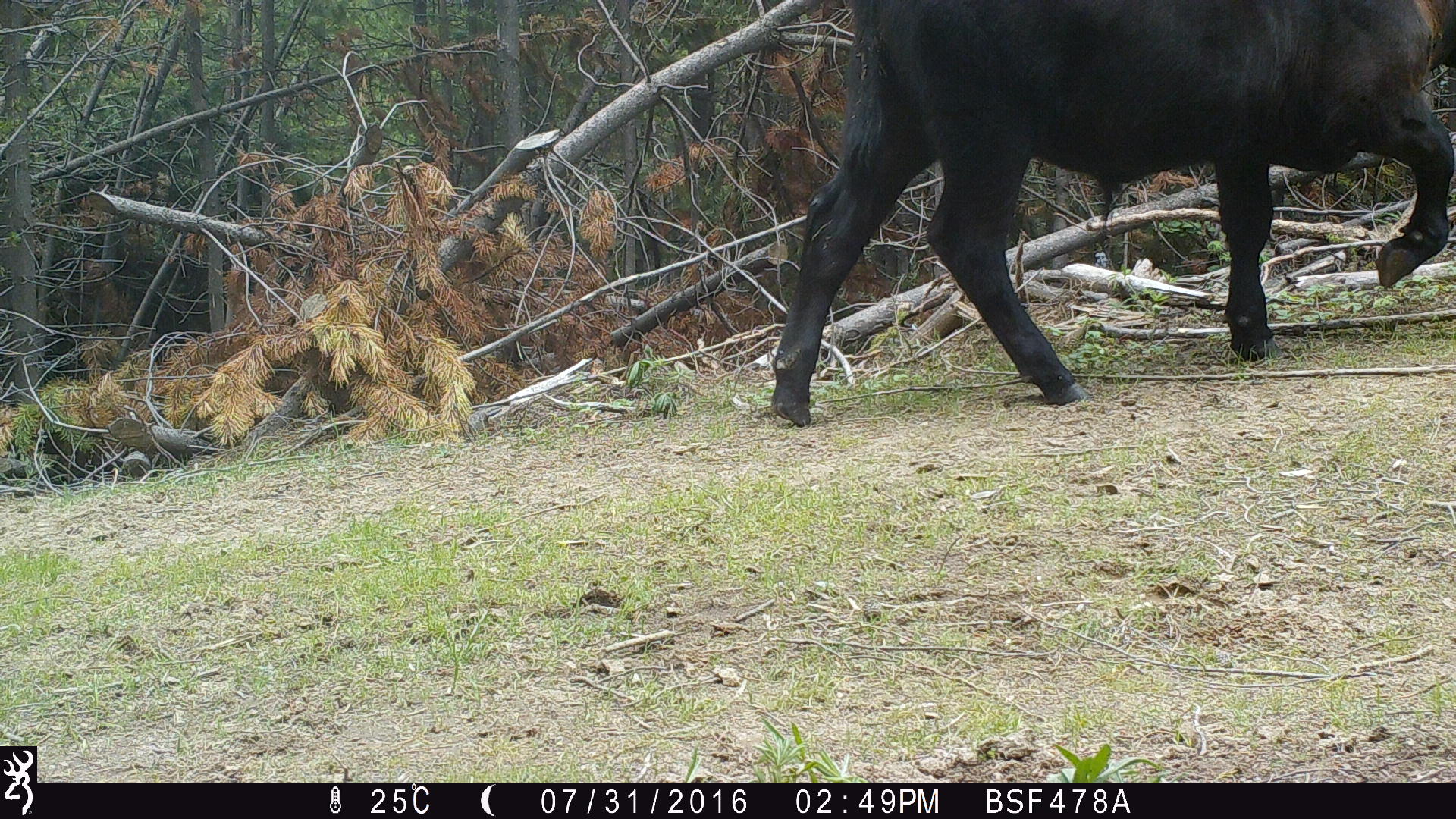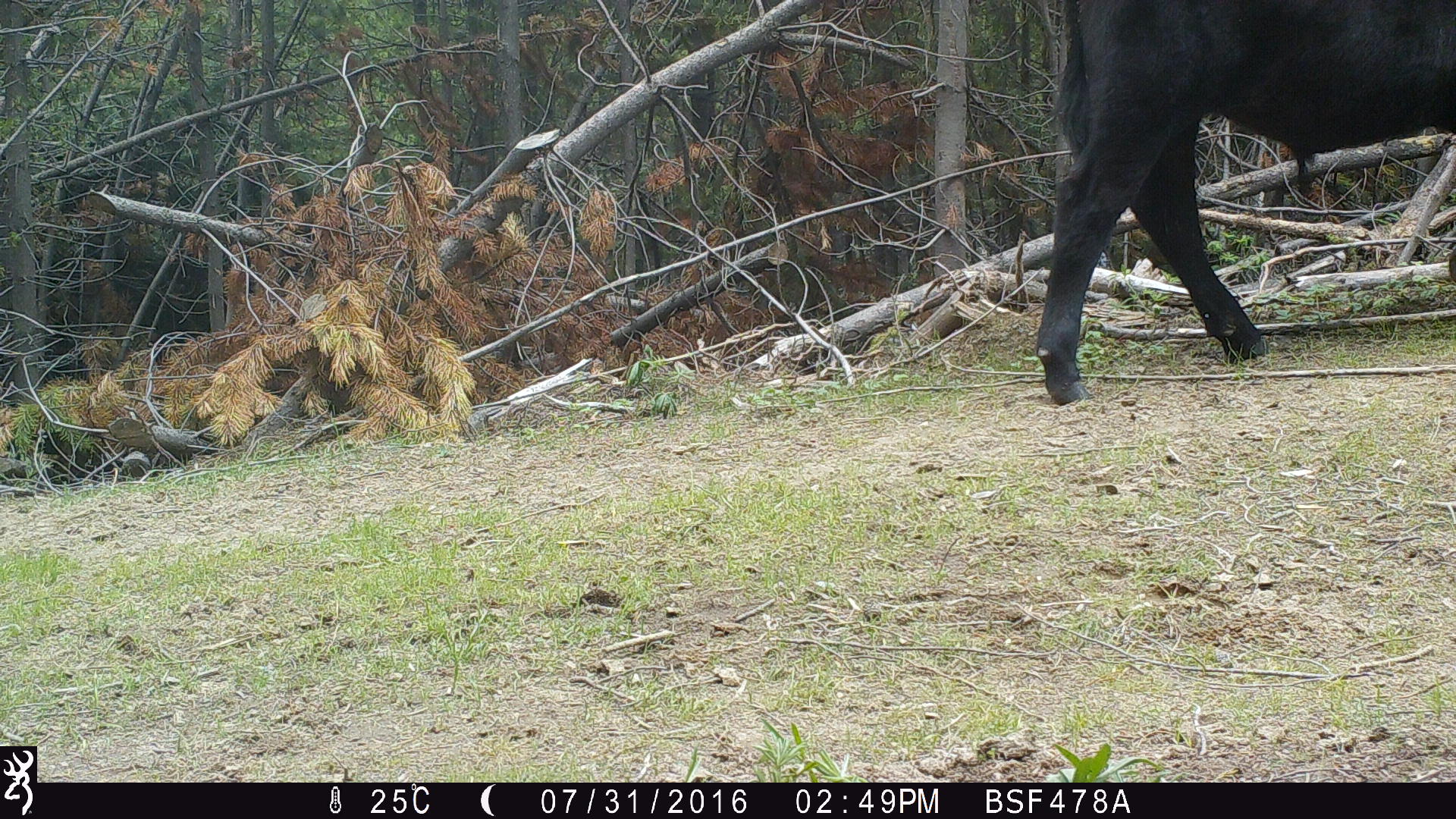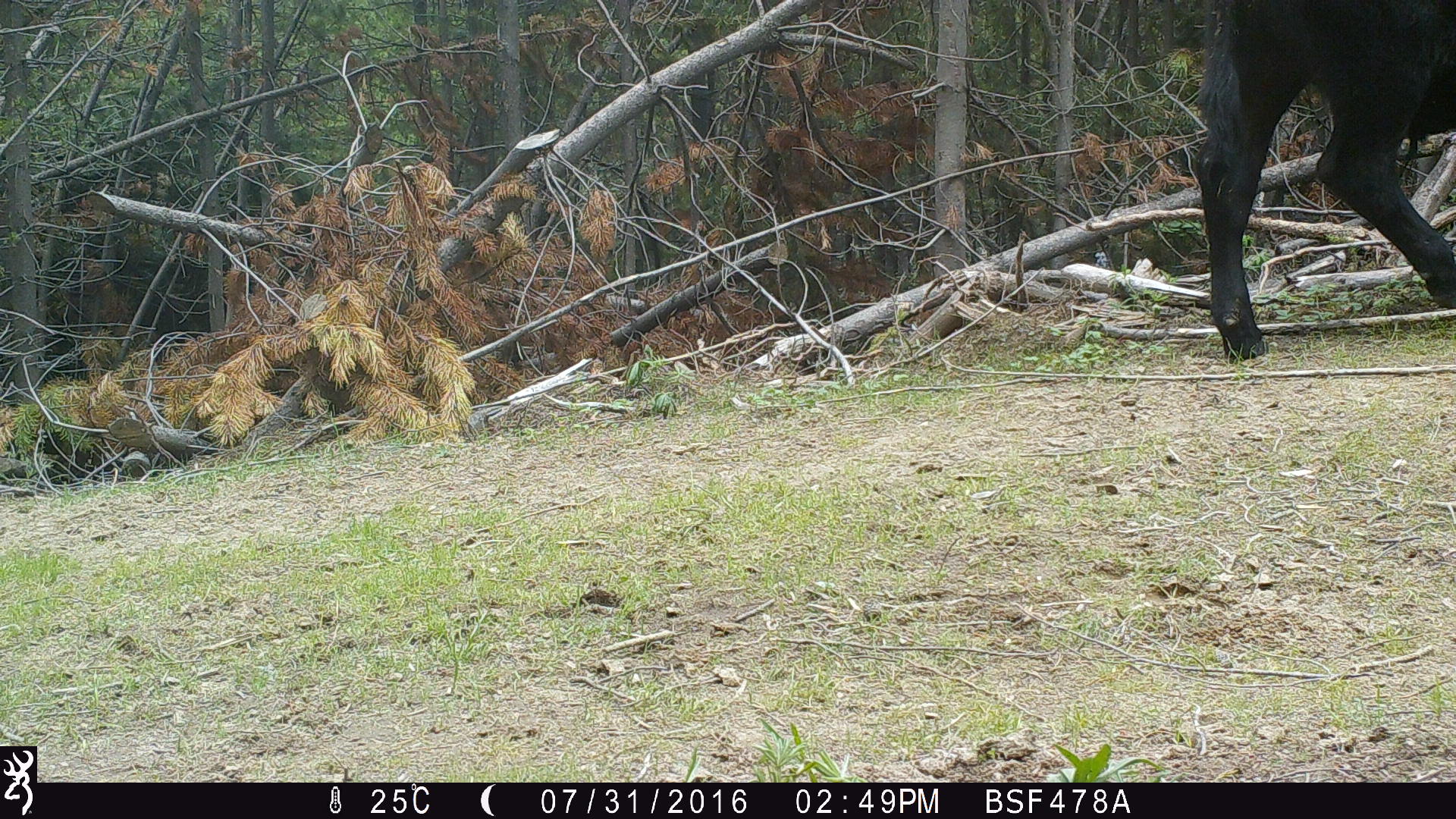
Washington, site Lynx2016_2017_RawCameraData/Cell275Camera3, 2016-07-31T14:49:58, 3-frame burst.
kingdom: Animalia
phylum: Chordata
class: Mammalia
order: Artiodactyla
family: Bovidae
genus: Bos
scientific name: Bos taurus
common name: domestic cattle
Domestic cattle (Bos taurus). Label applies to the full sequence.